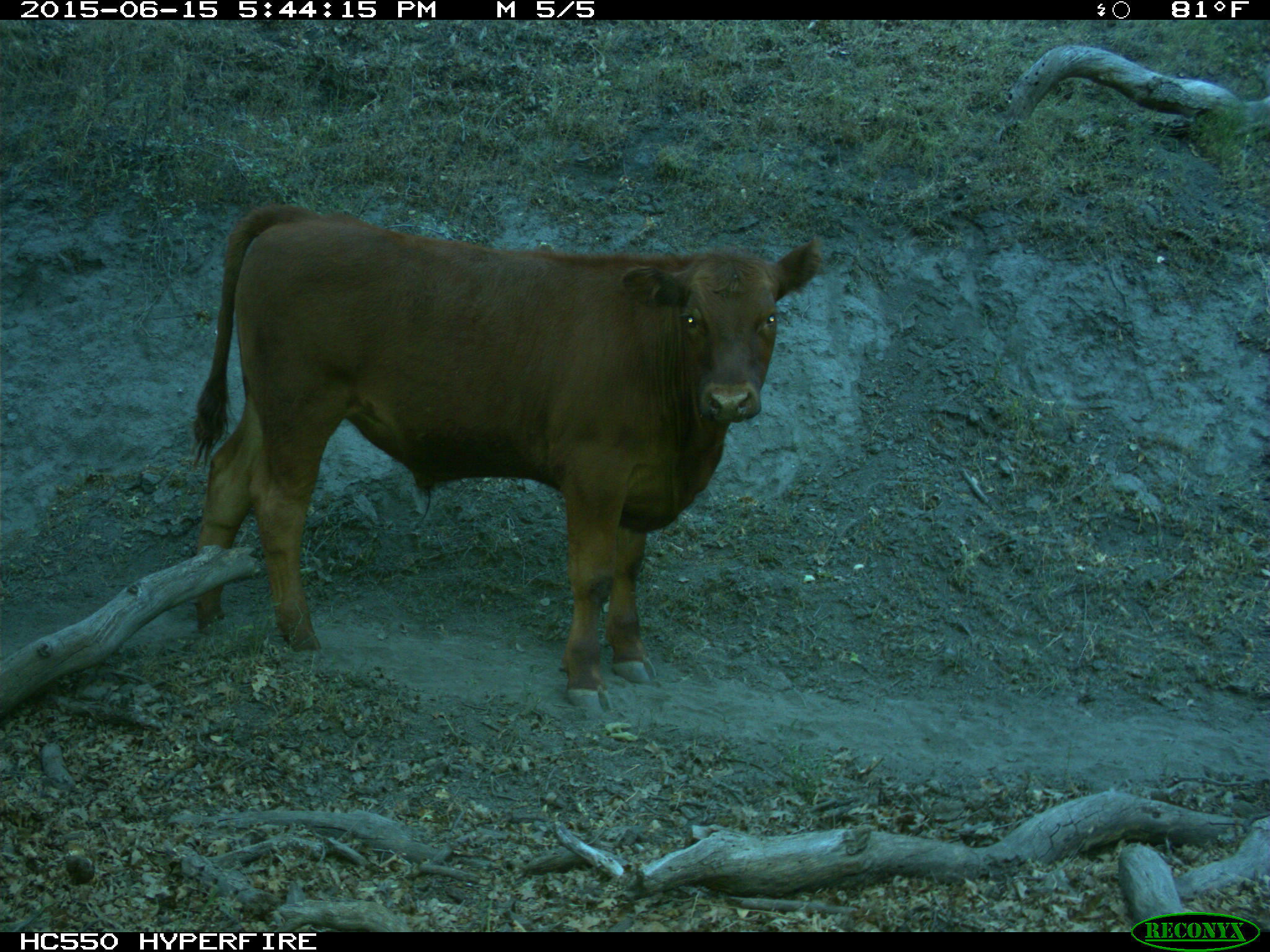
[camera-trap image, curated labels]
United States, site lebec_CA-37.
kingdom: Animalia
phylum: Chordata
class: Mammalia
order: Artiodactyla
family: Bovidae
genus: Bos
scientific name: Bos taurus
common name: domestic cow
Bos taurus (domestic cow).